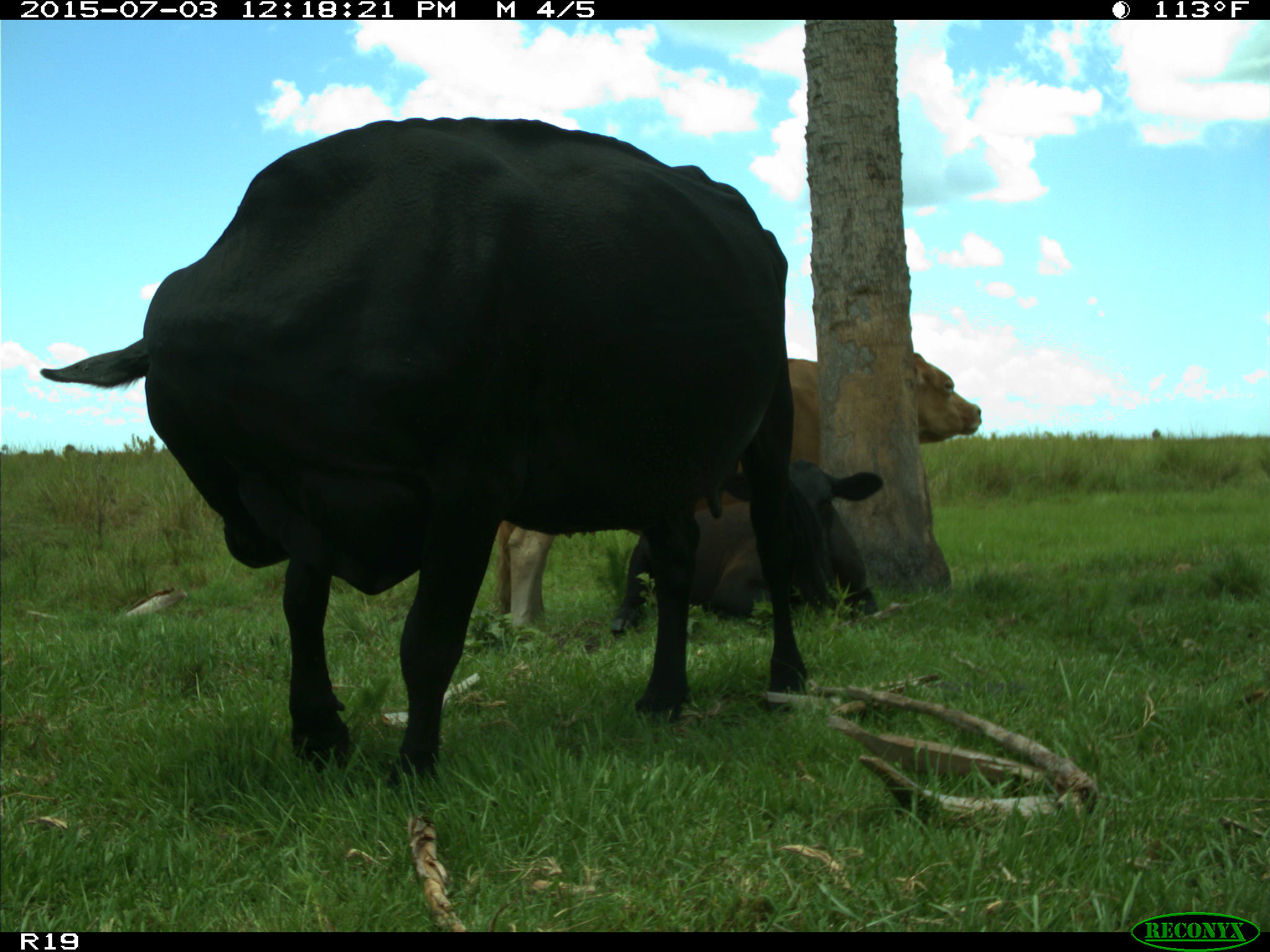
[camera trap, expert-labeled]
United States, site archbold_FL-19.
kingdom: Animalia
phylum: Chordata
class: Mammalia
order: Artiodactyla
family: Bovidae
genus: Bos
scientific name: Bos taurus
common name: domestic cow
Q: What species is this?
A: Bos taurus (domestic cow).